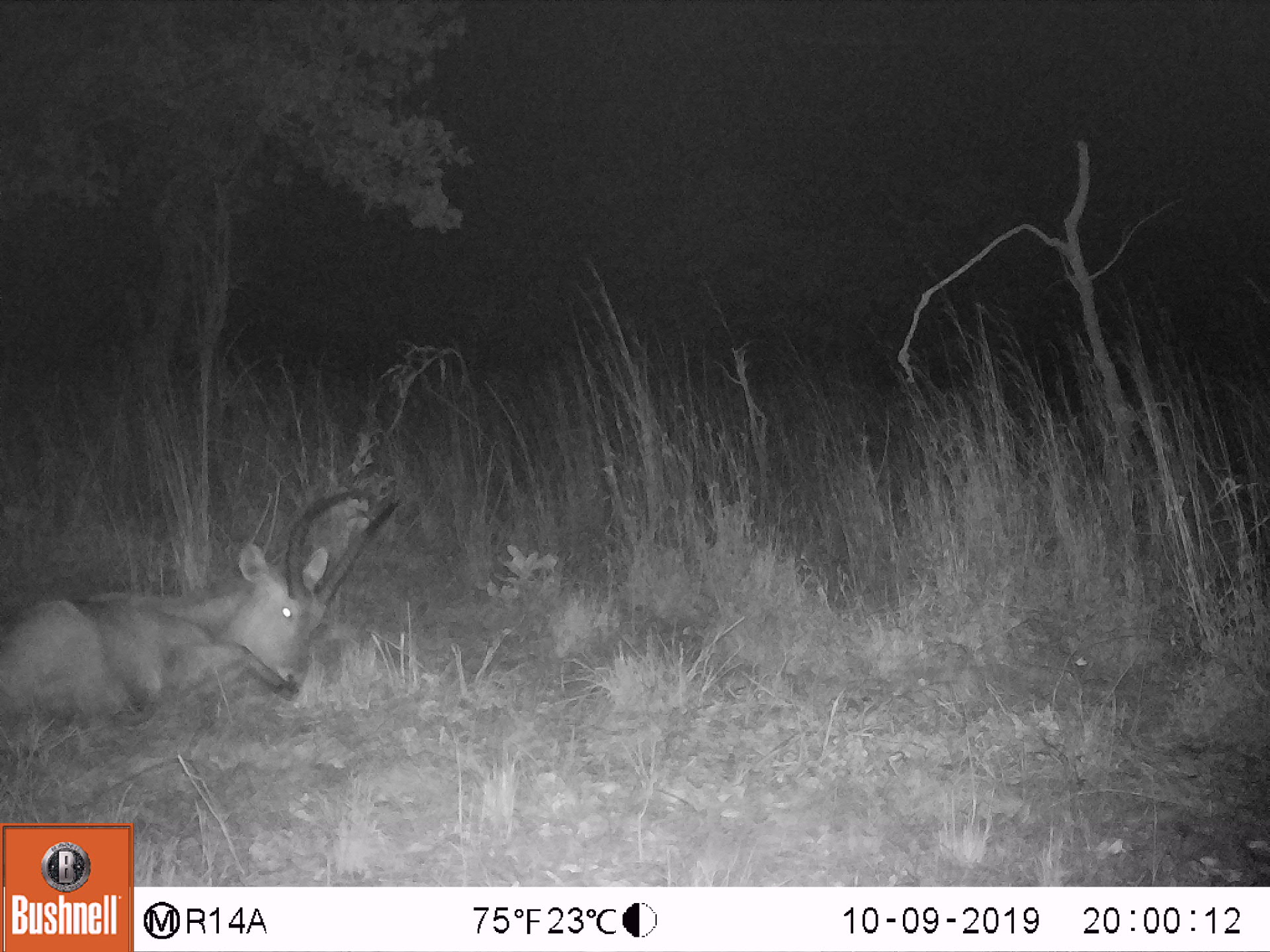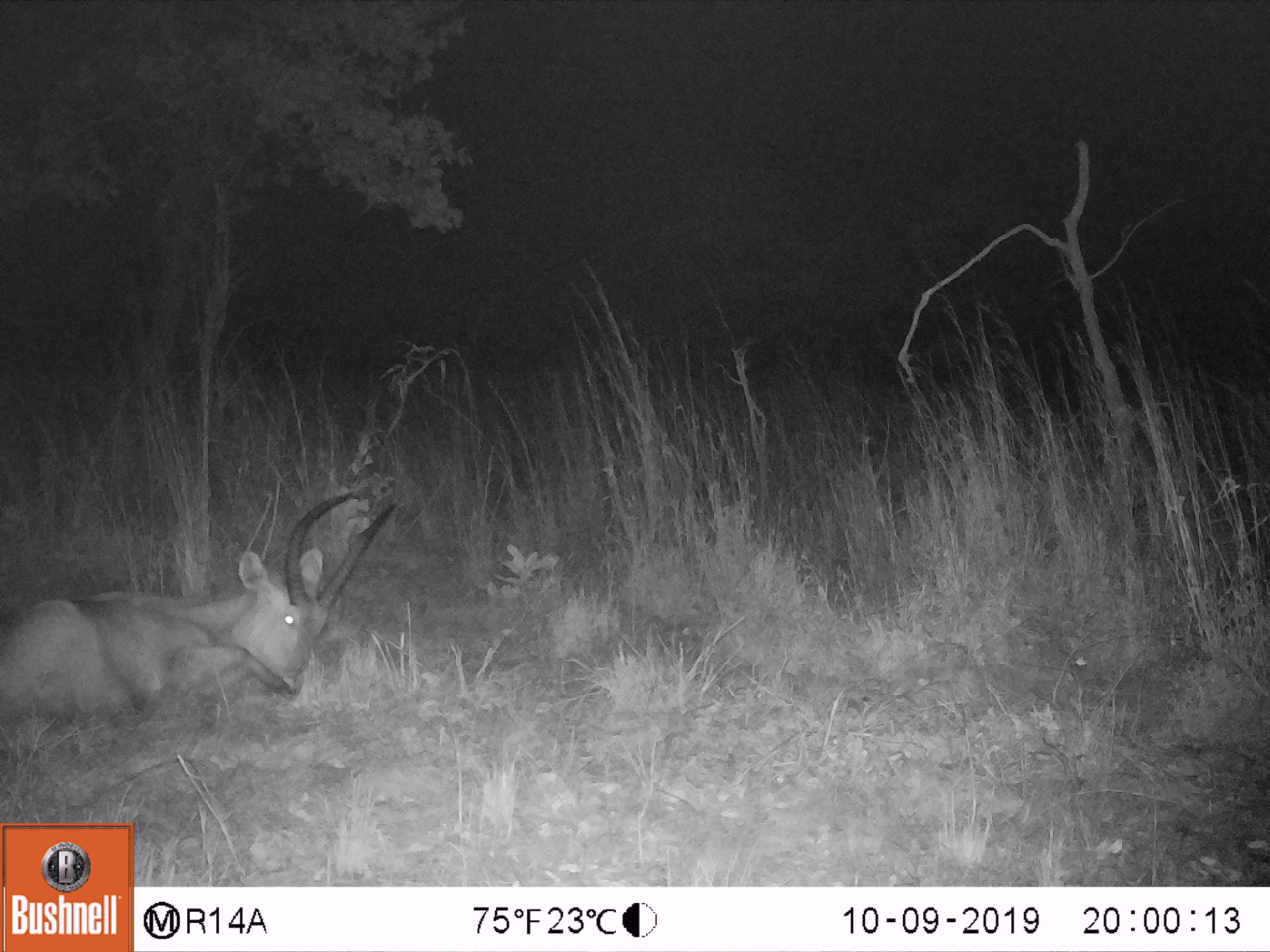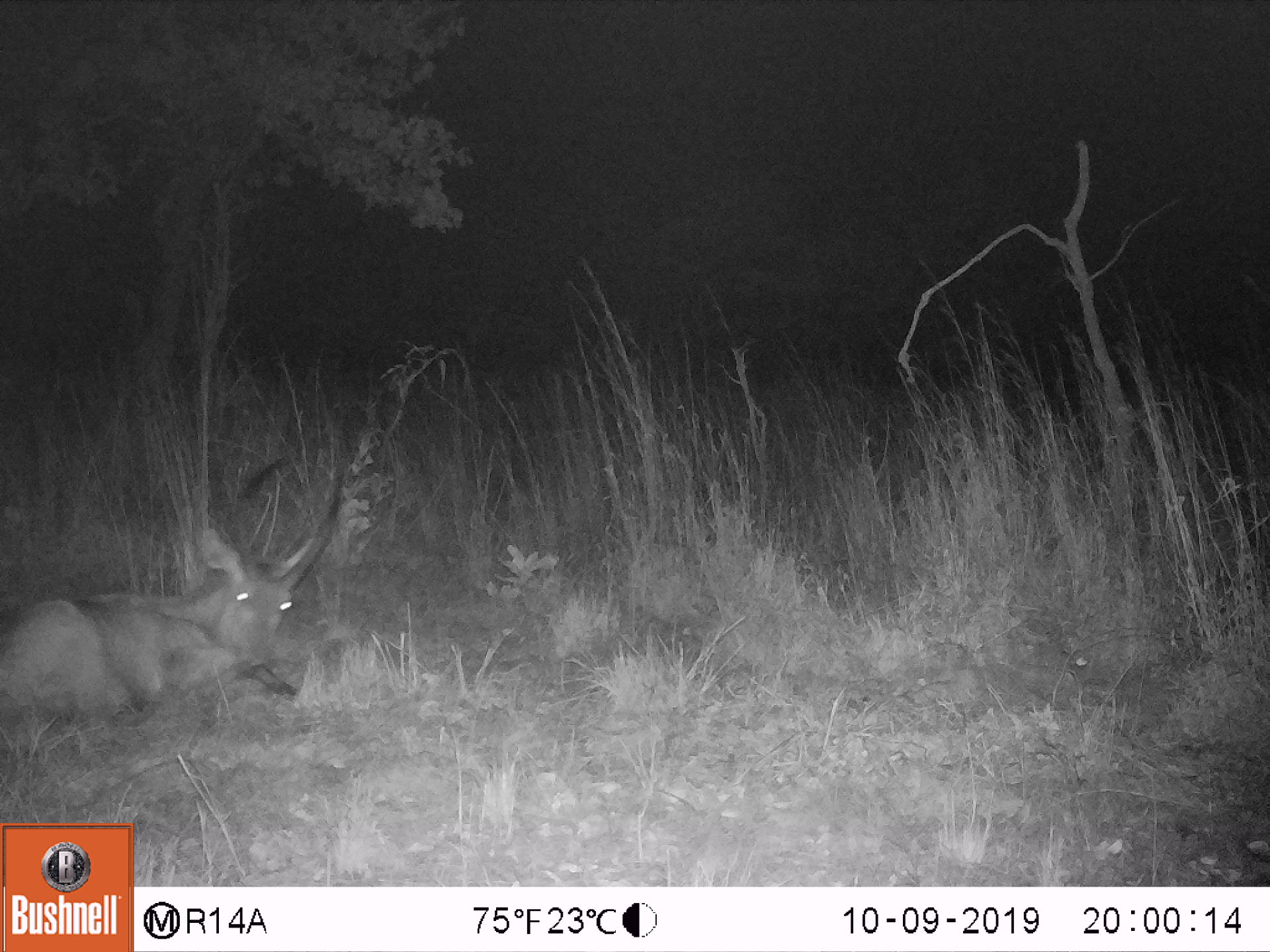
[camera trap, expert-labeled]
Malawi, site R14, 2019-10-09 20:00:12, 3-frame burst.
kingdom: Animalia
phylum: Chordata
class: Mammalia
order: Artiodactyla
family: Bovidae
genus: Kobus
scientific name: Kobus ellipsiprymnus ellipsiprymnus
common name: common waterbuck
Common waterbuck (Kobus ellipsiprymnus ellipsiprymnus), count 1.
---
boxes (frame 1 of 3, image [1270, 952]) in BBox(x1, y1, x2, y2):
common waterbuck: BBox(2, 483, 396, 728)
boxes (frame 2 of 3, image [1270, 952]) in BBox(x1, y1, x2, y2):
common waterbuck: BBox(3, 489, 400, 745)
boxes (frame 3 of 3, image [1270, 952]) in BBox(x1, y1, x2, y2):
common waterbuck: BBox(5, 468, 346, 739)